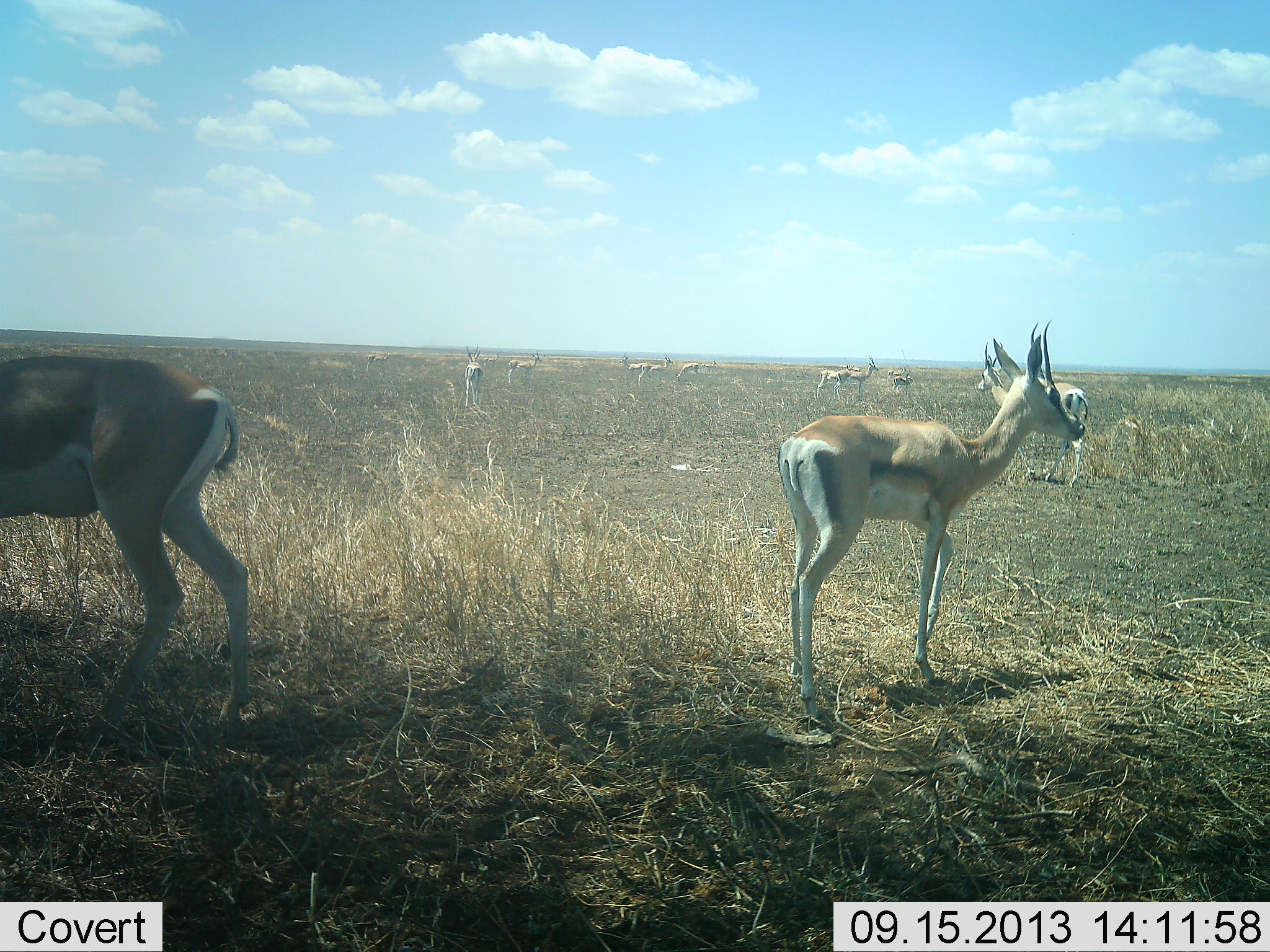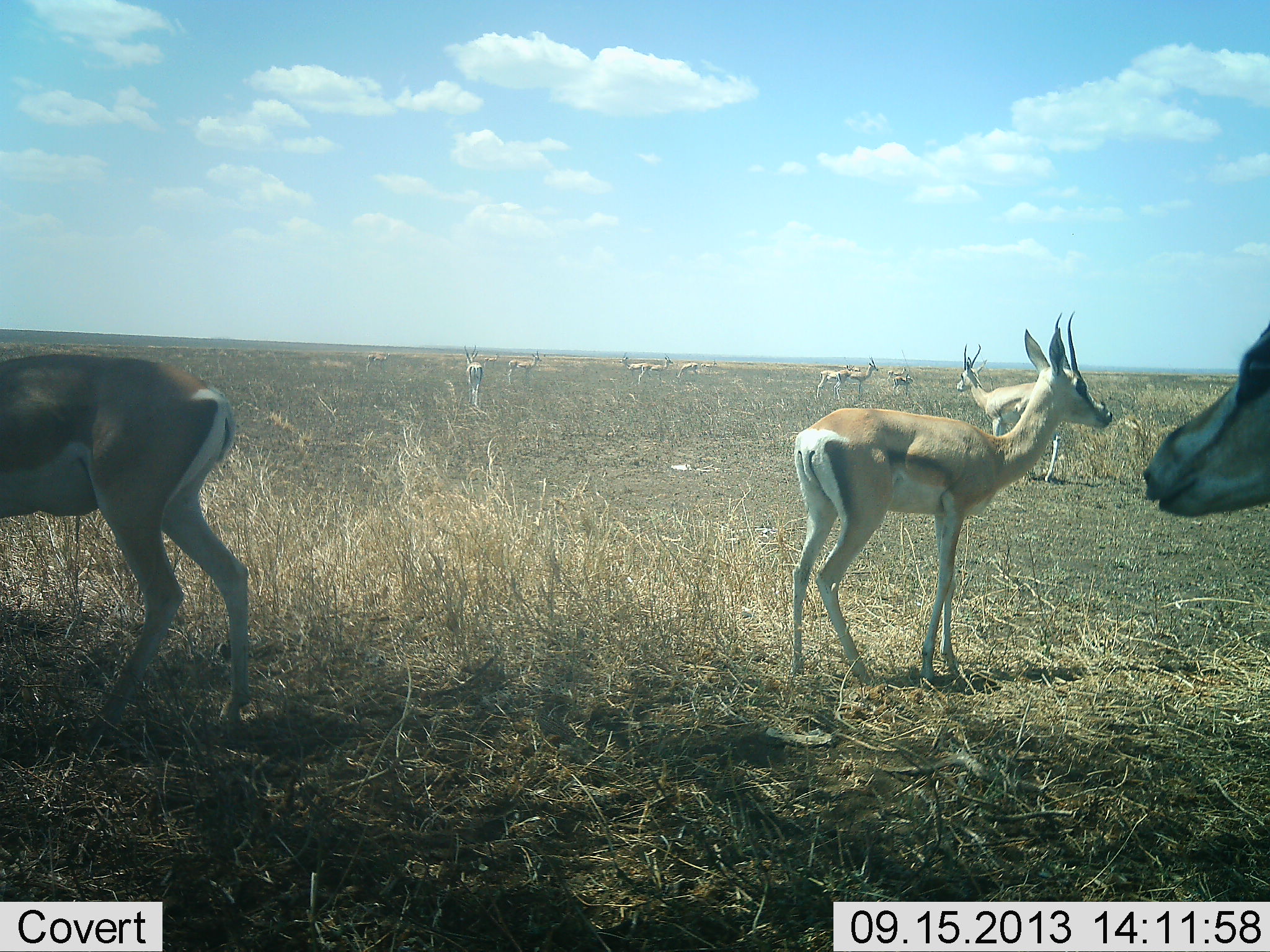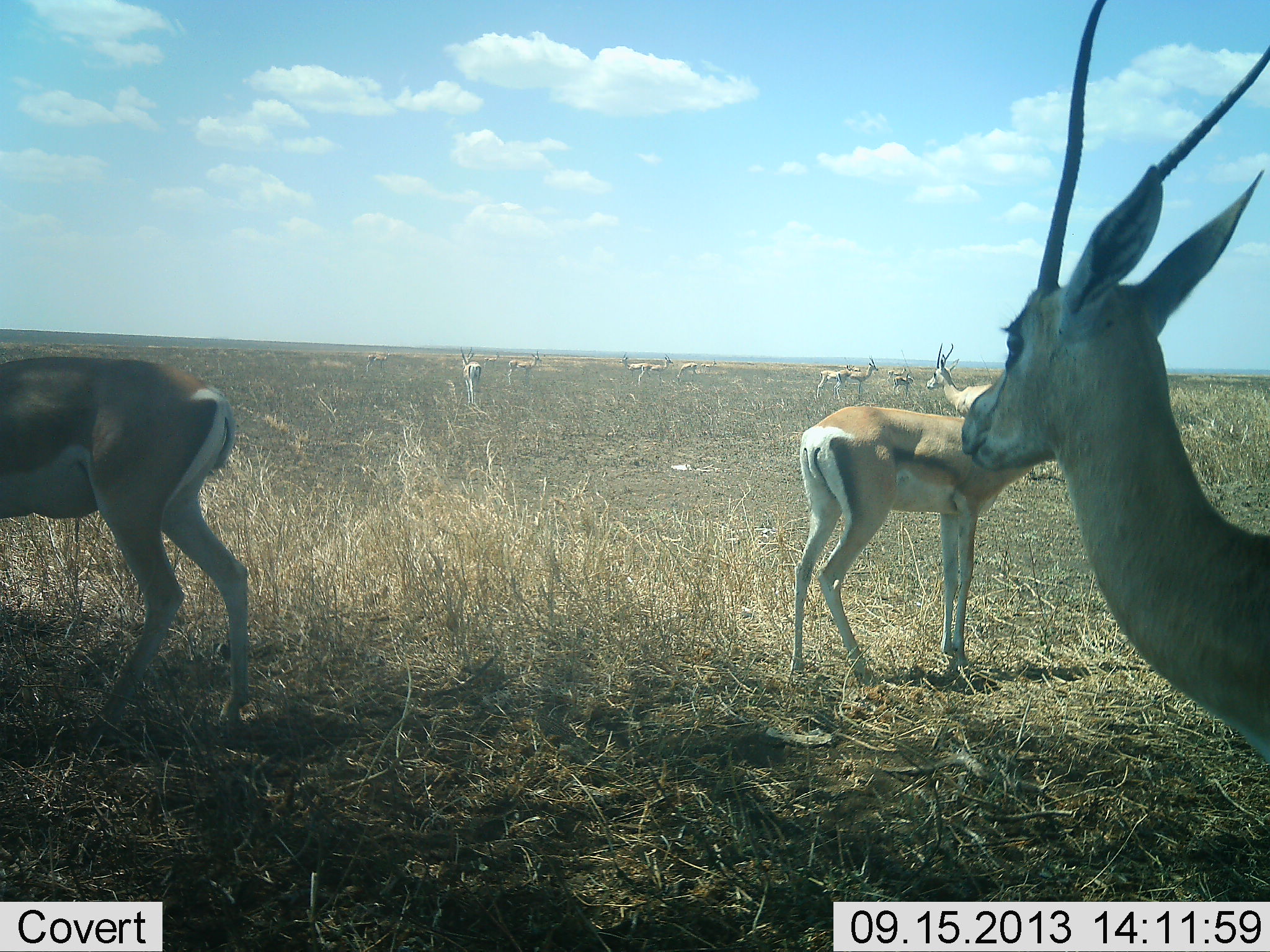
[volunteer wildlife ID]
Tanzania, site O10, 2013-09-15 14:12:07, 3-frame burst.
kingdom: Animalia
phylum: Chordata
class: Mammalia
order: Artiodactyla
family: Bovidae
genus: Nanger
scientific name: Nanger granti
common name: grant's gazelle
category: gazellegrants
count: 11-50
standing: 88%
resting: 0%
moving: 38%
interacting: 0%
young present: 0%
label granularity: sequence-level